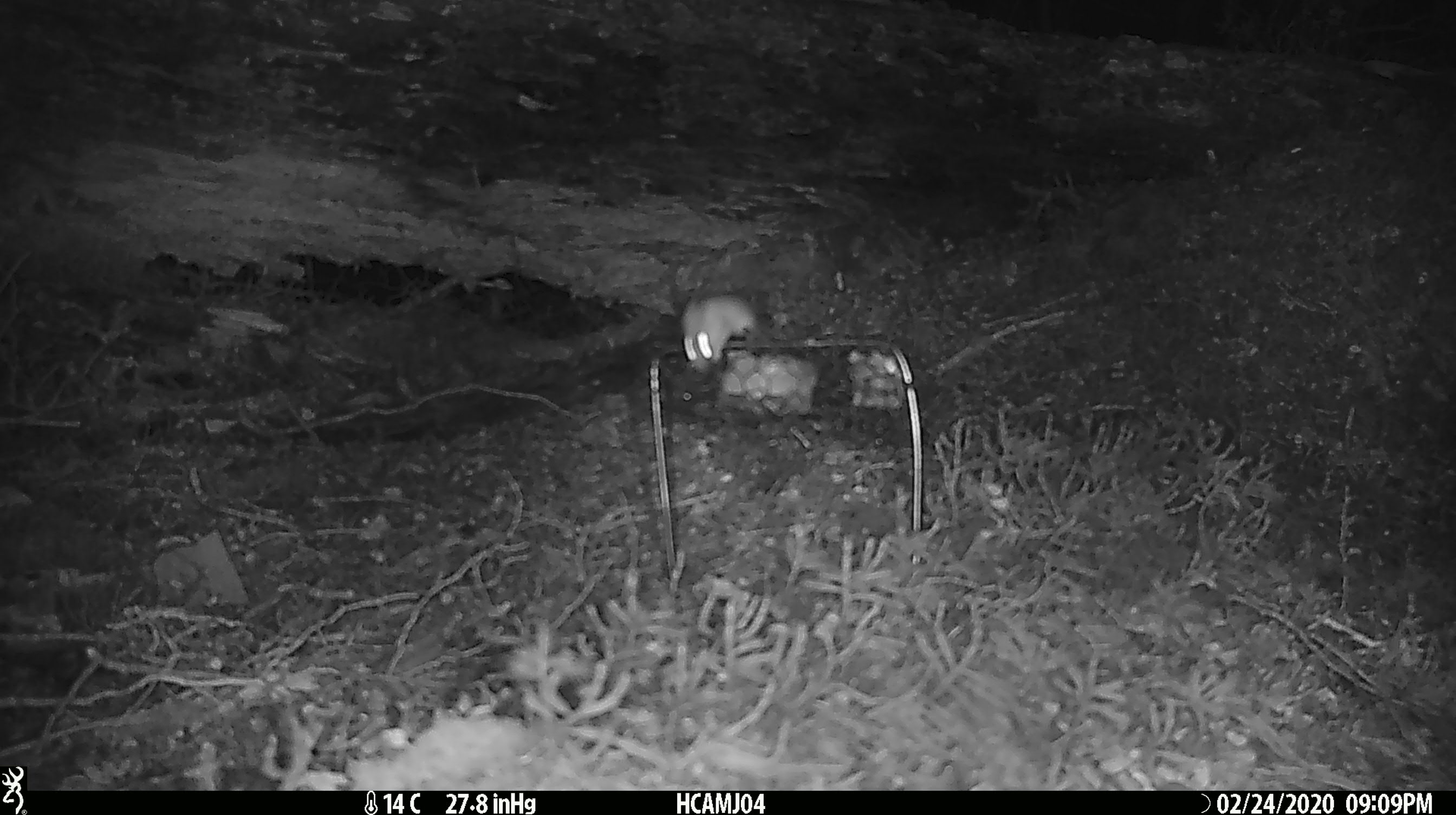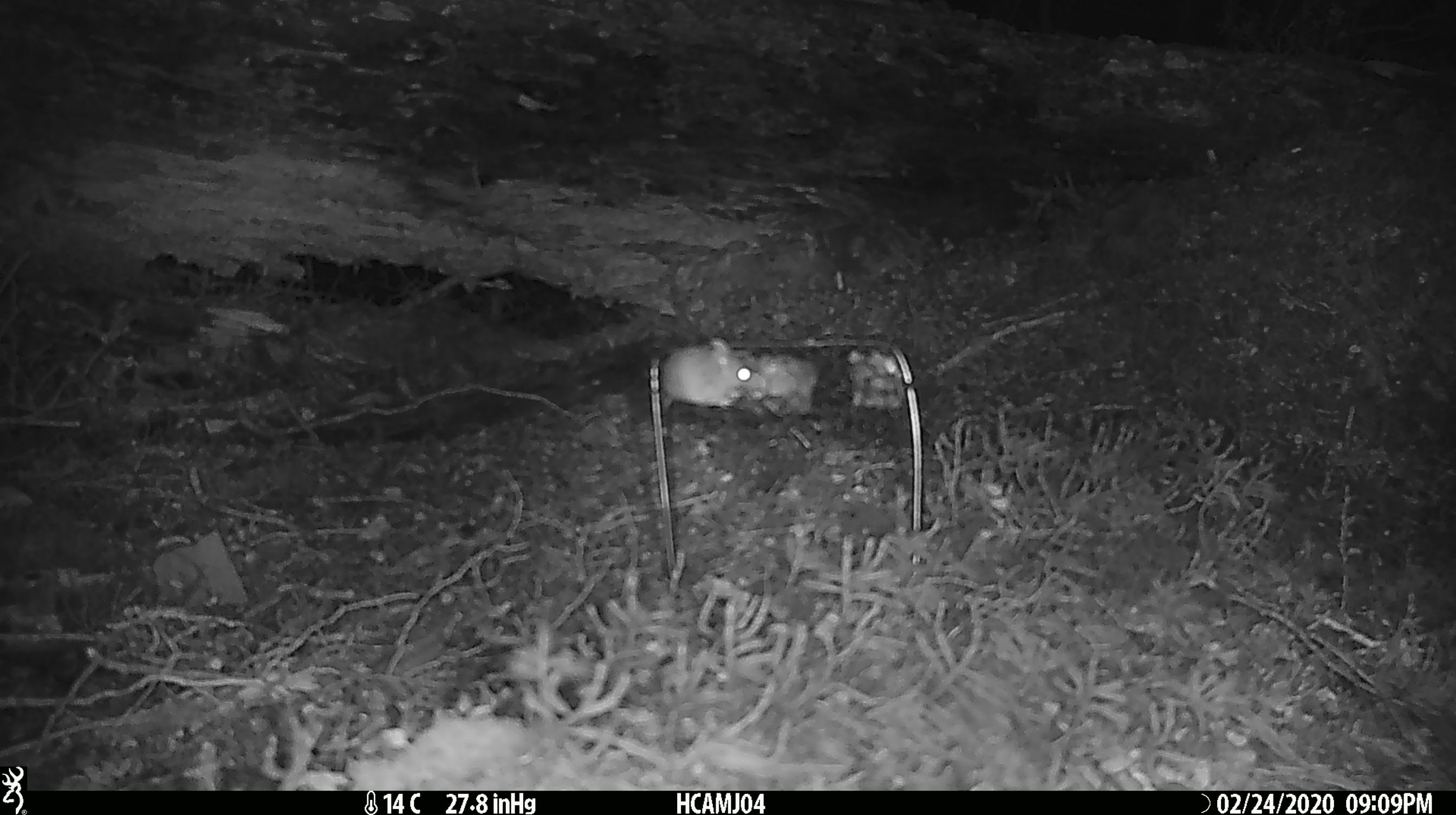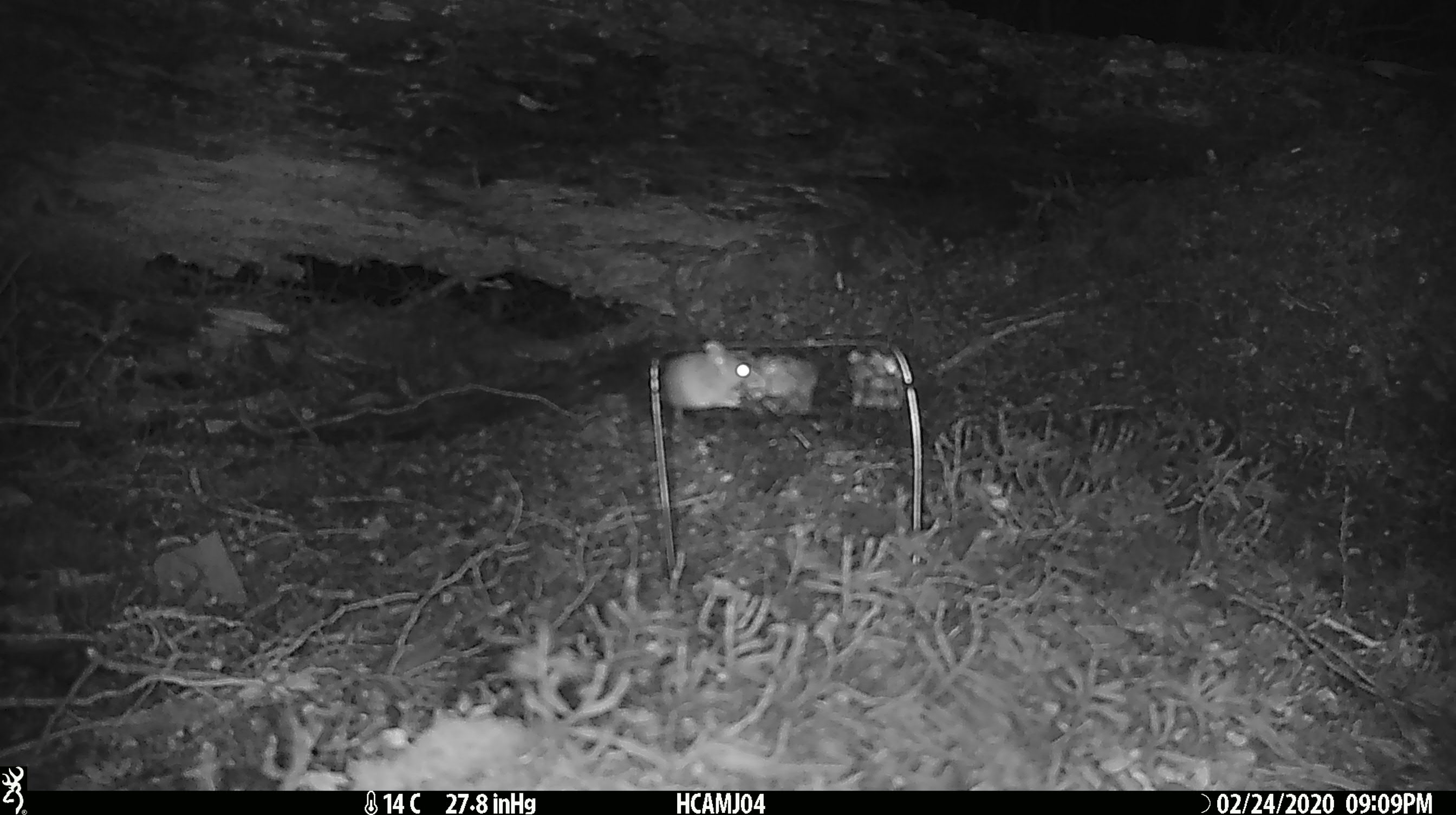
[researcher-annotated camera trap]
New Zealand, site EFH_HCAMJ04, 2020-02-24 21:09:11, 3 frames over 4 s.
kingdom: Animalia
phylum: Chordata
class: Mammalia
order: Rodentia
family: Muridae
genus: Mus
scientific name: Mus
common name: mouse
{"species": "mouse (Mus)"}